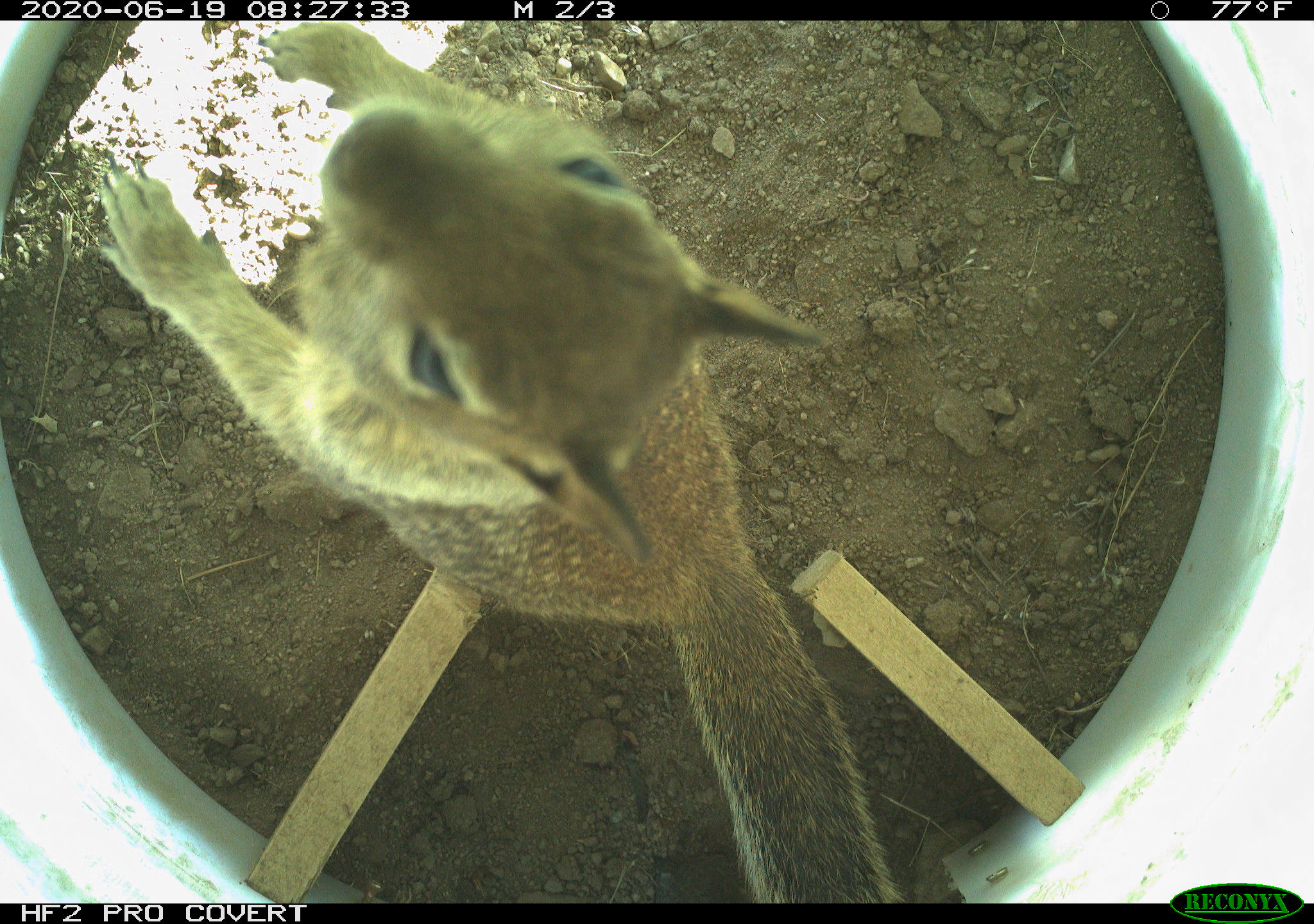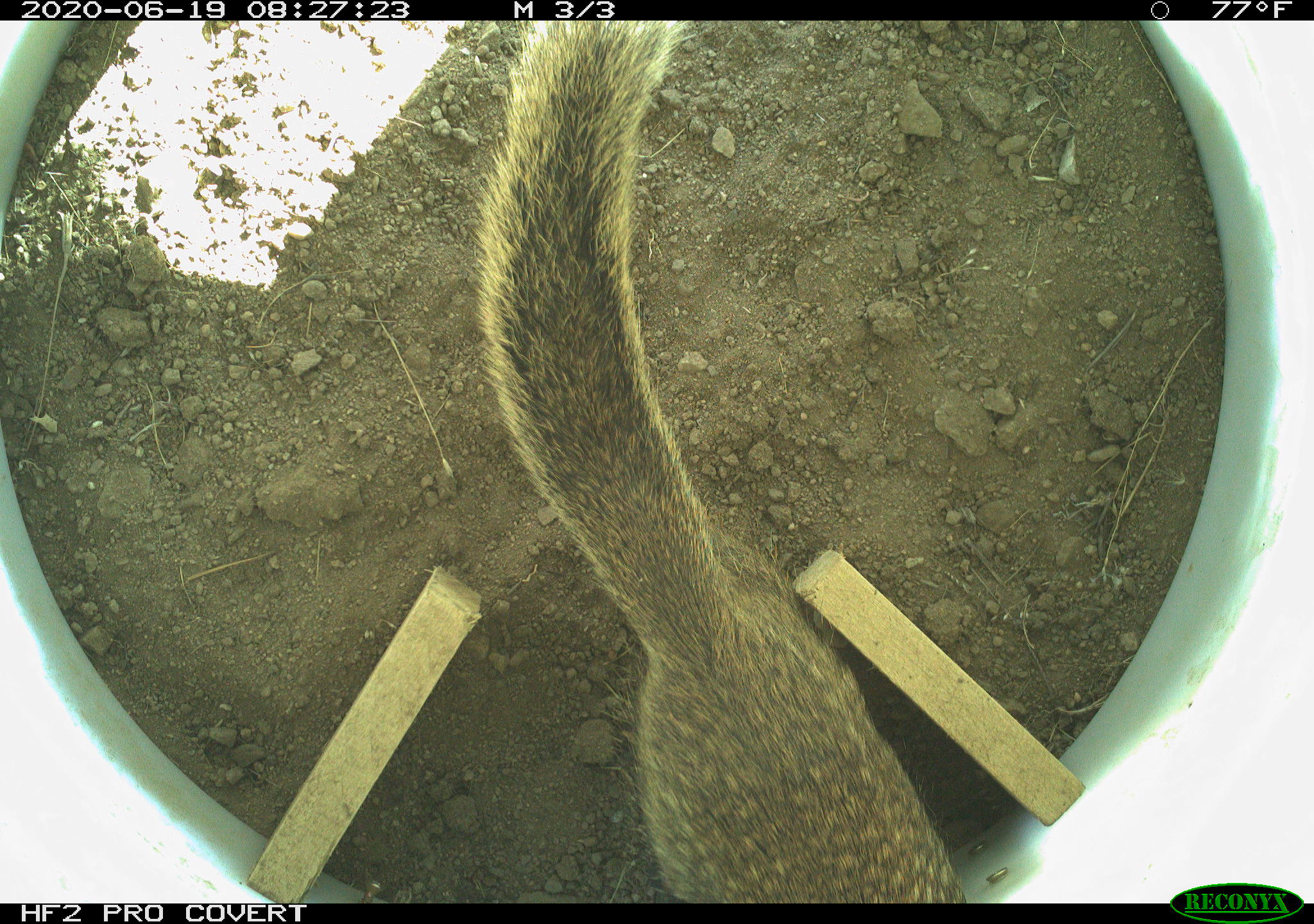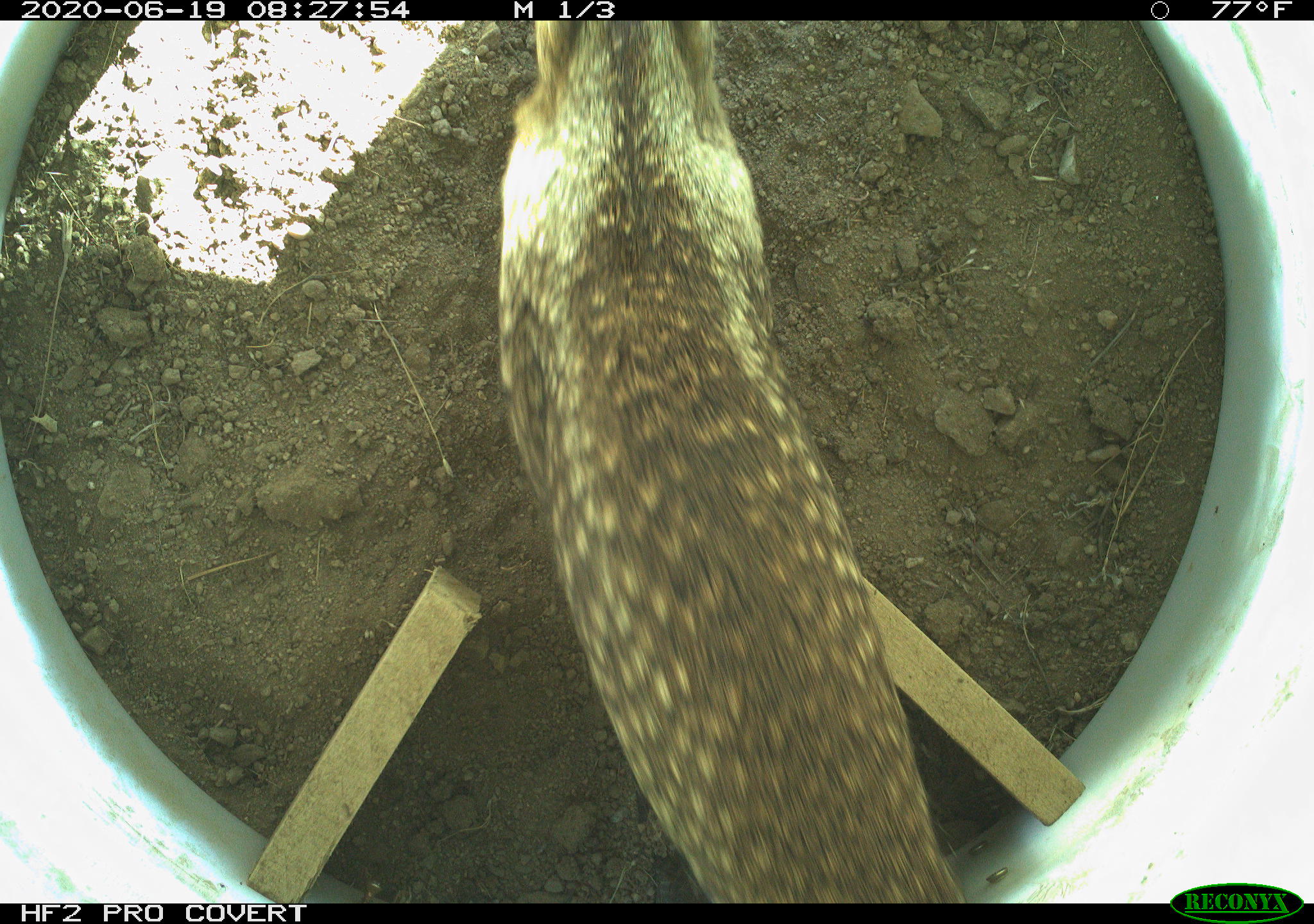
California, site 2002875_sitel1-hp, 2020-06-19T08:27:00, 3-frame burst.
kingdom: Animalia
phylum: Chordata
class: Mammalia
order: Rodentia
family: Sciuridae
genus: Otospermophilus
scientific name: Otospermophilus beecheyi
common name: california ground squirrel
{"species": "california ground squirrel (Otospermophilus beecheyi)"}